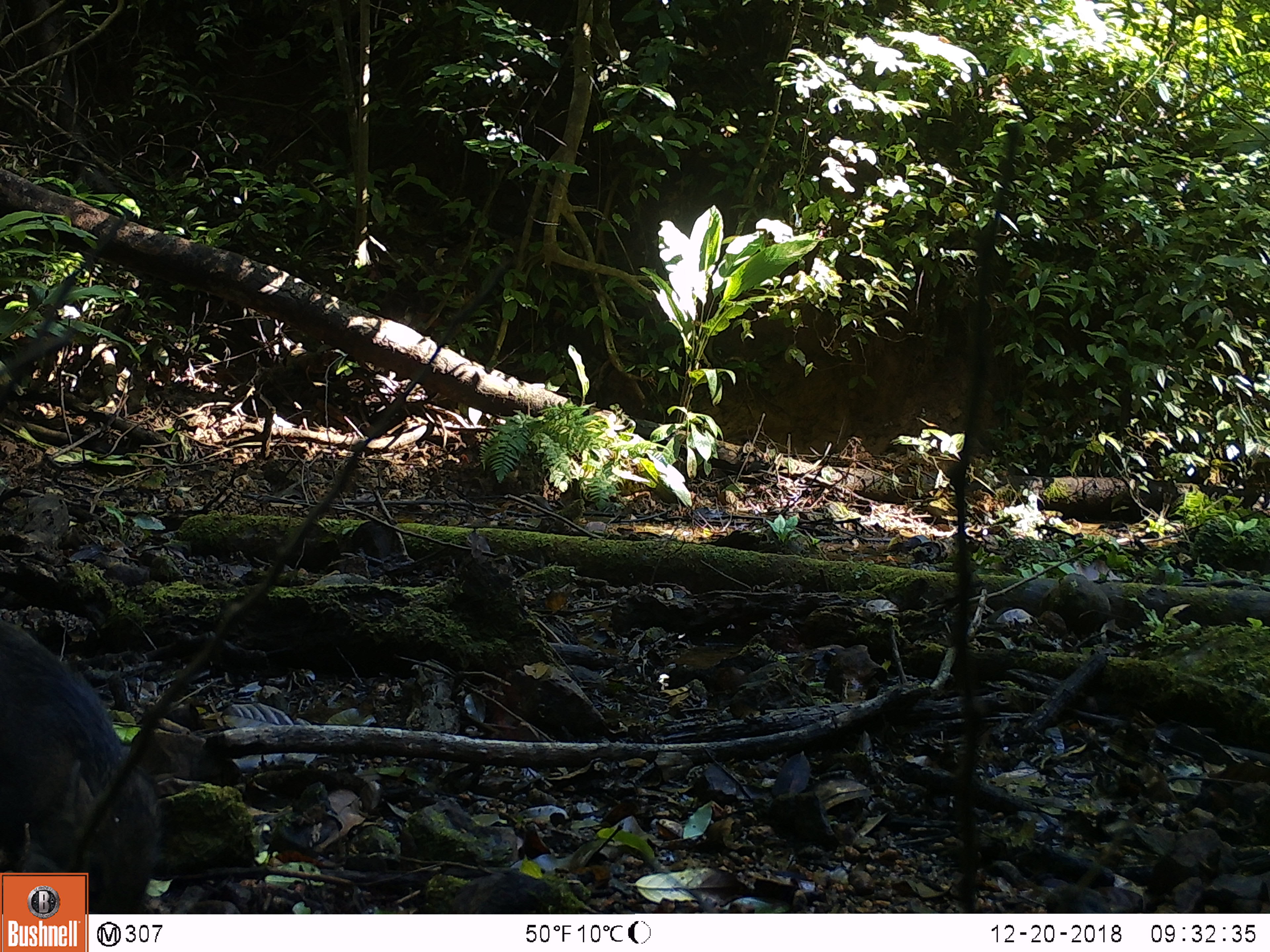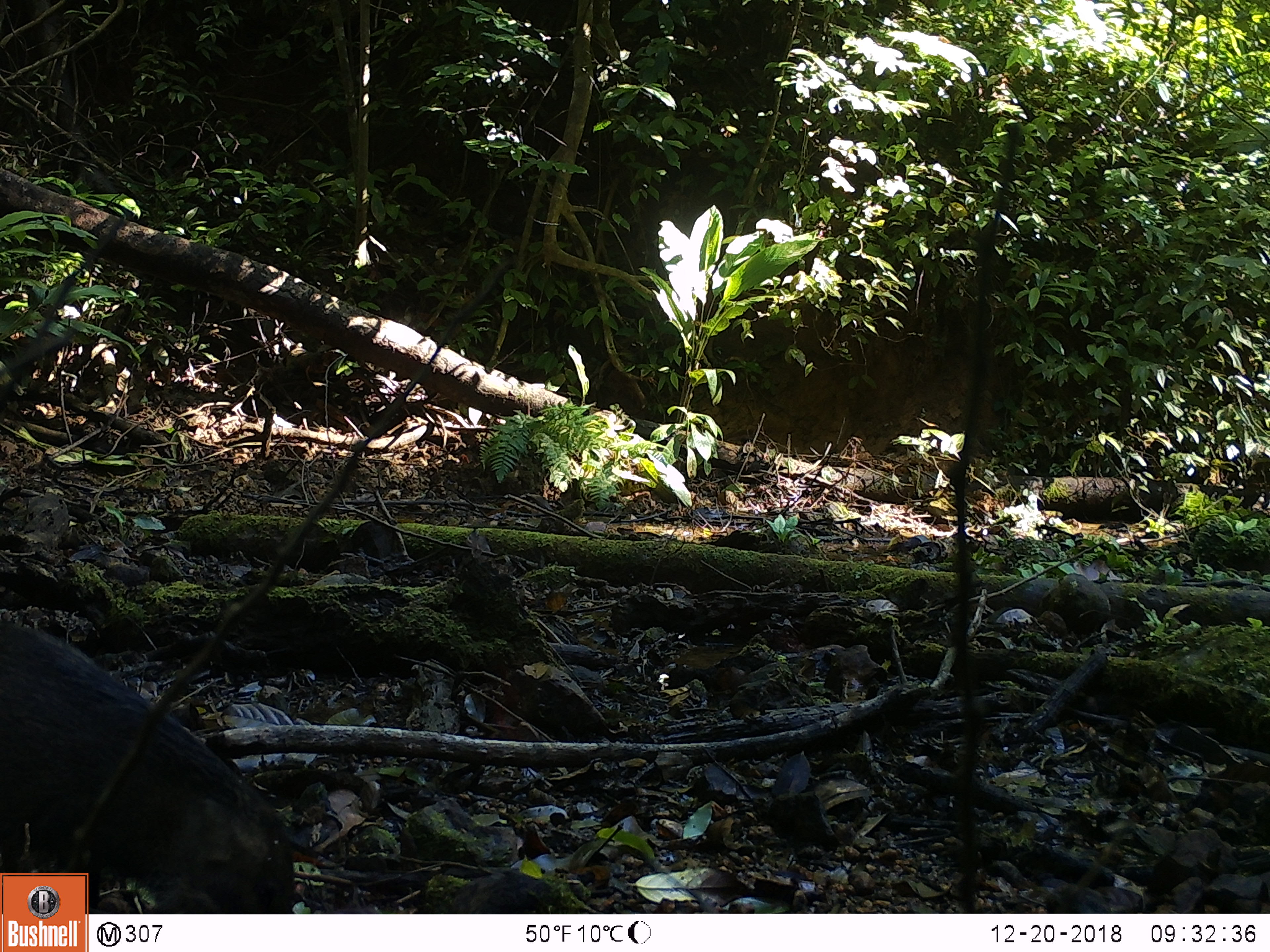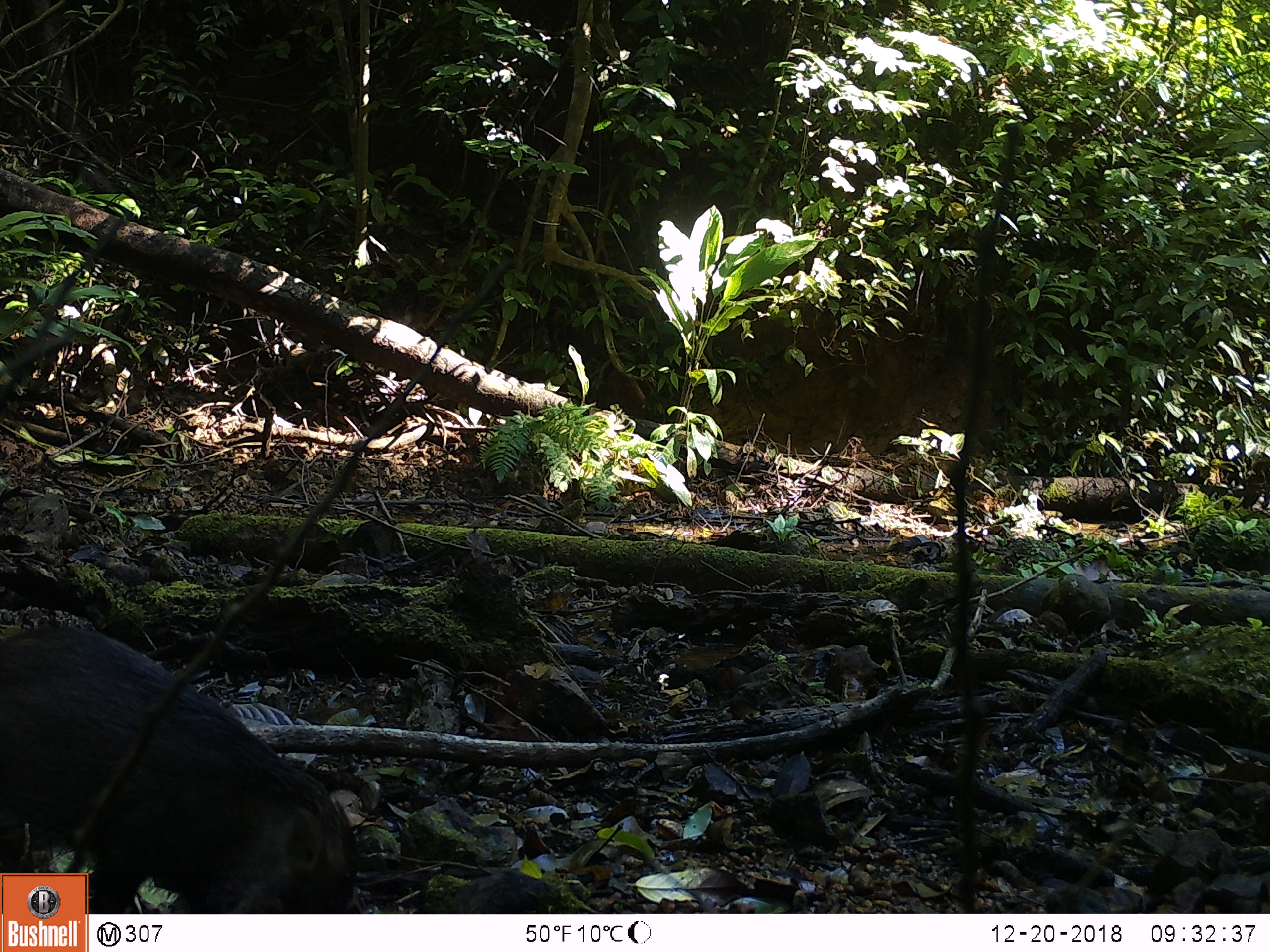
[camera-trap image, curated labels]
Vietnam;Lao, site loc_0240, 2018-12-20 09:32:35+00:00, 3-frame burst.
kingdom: Animalia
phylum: Chordata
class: Mammalia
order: Artiodactyla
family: Suidae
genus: Sus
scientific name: Sus scrofa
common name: eurasian wild pig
Eurasian wild pig (Sus scrofa). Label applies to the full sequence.